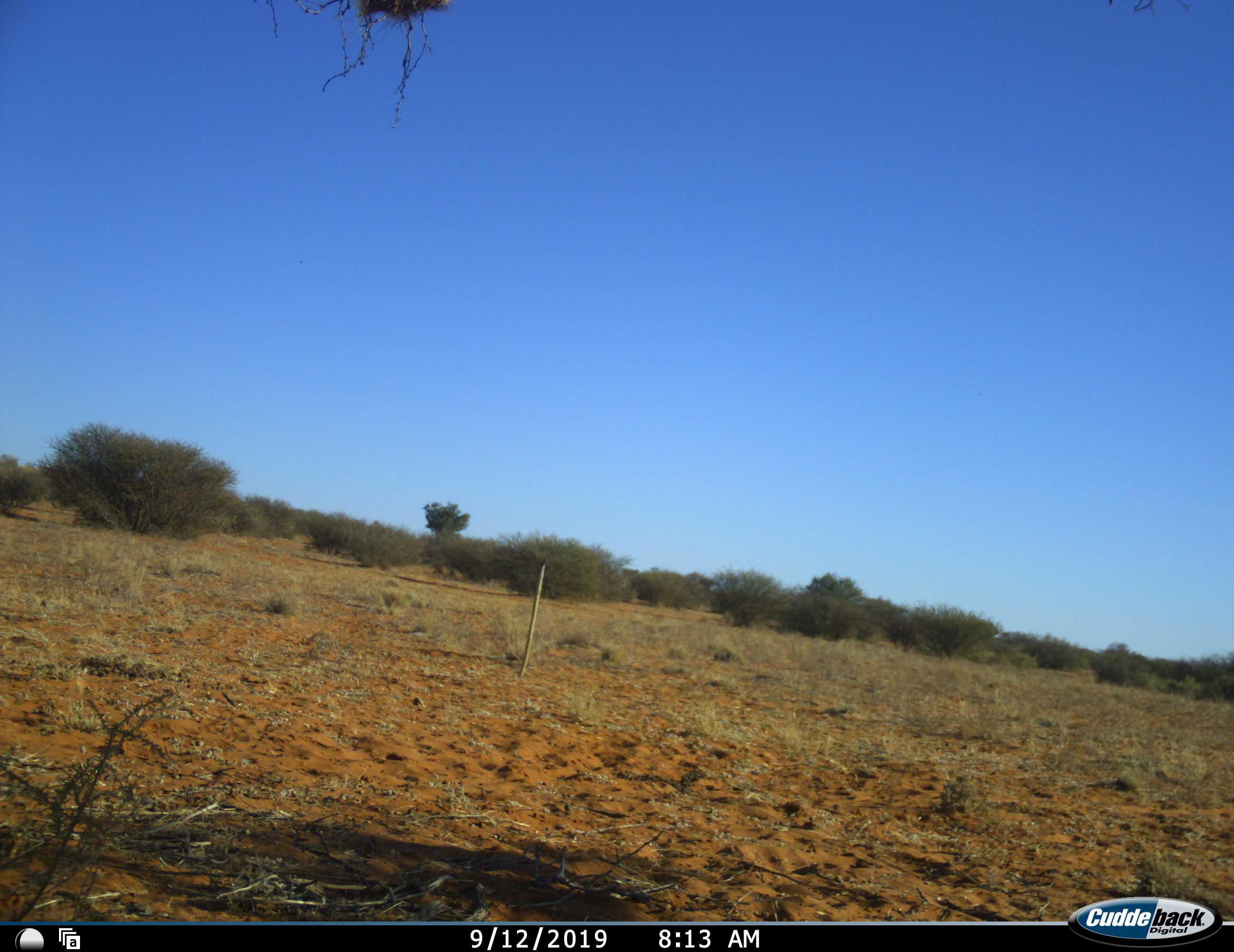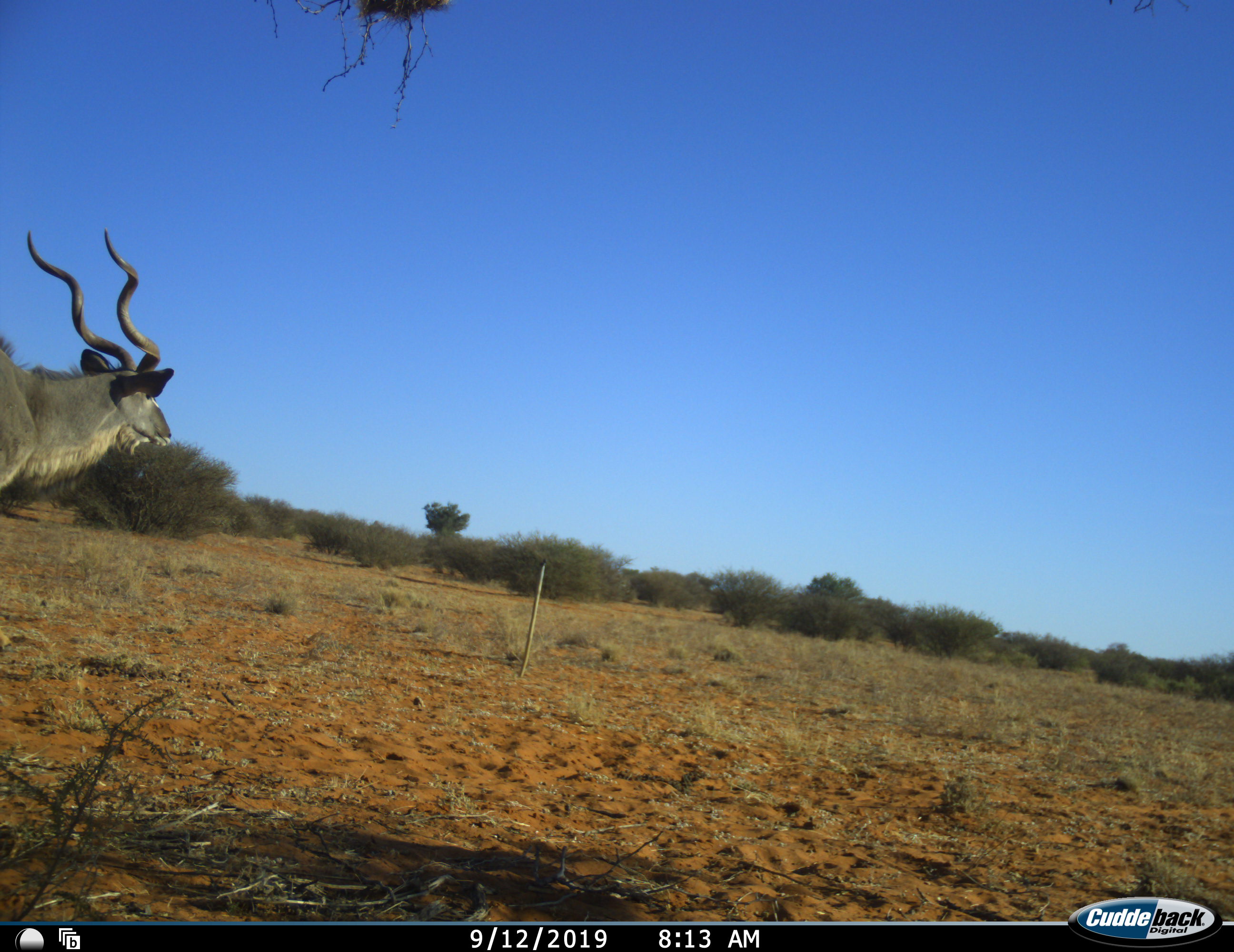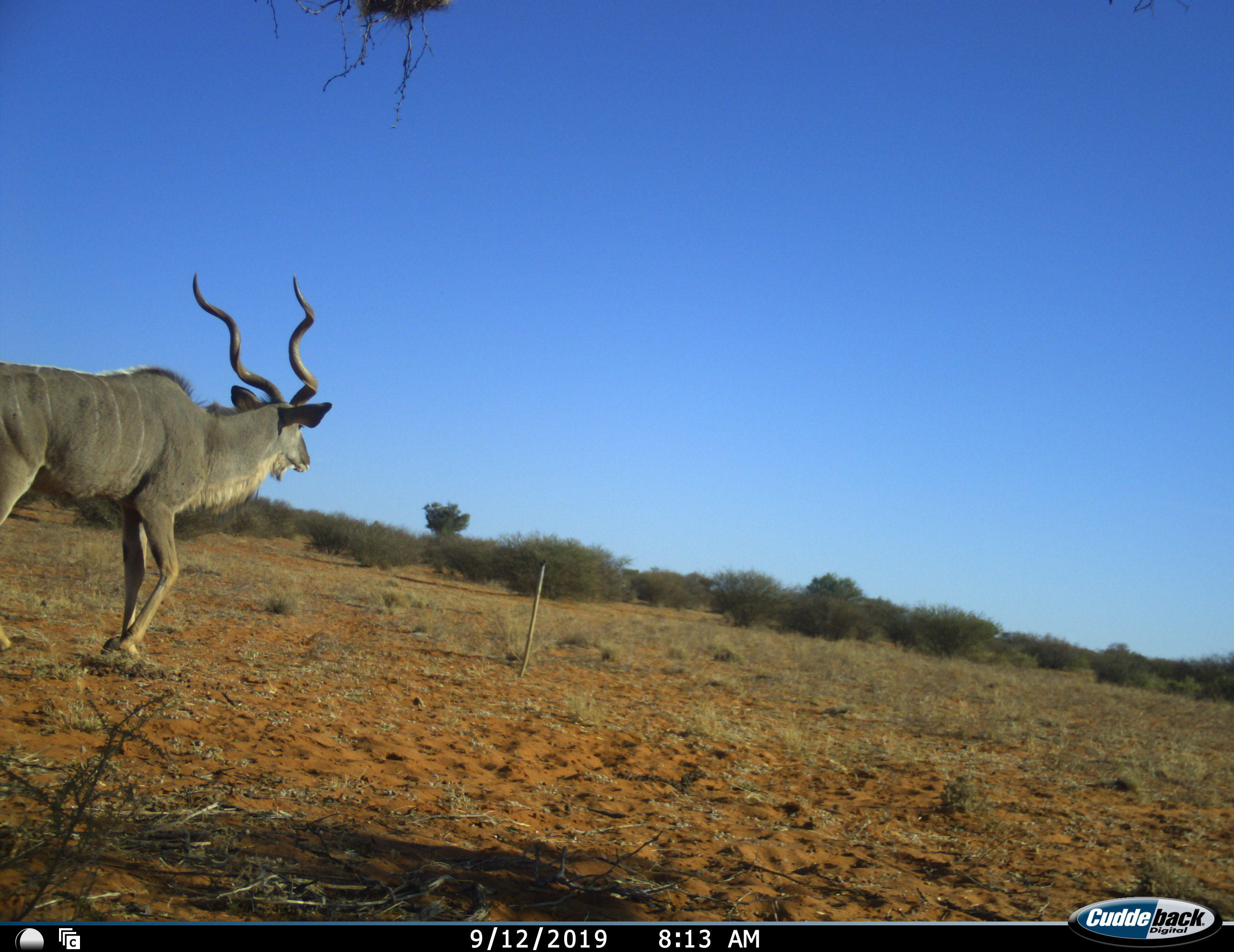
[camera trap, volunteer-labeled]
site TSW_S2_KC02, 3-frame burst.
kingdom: Animalia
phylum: Chordata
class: Mammalia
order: Artiodactyla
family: Bovidae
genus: Tragelaphus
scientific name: Tragelaphus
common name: kudu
Kudu (Tragelaphus), count 1. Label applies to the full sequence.